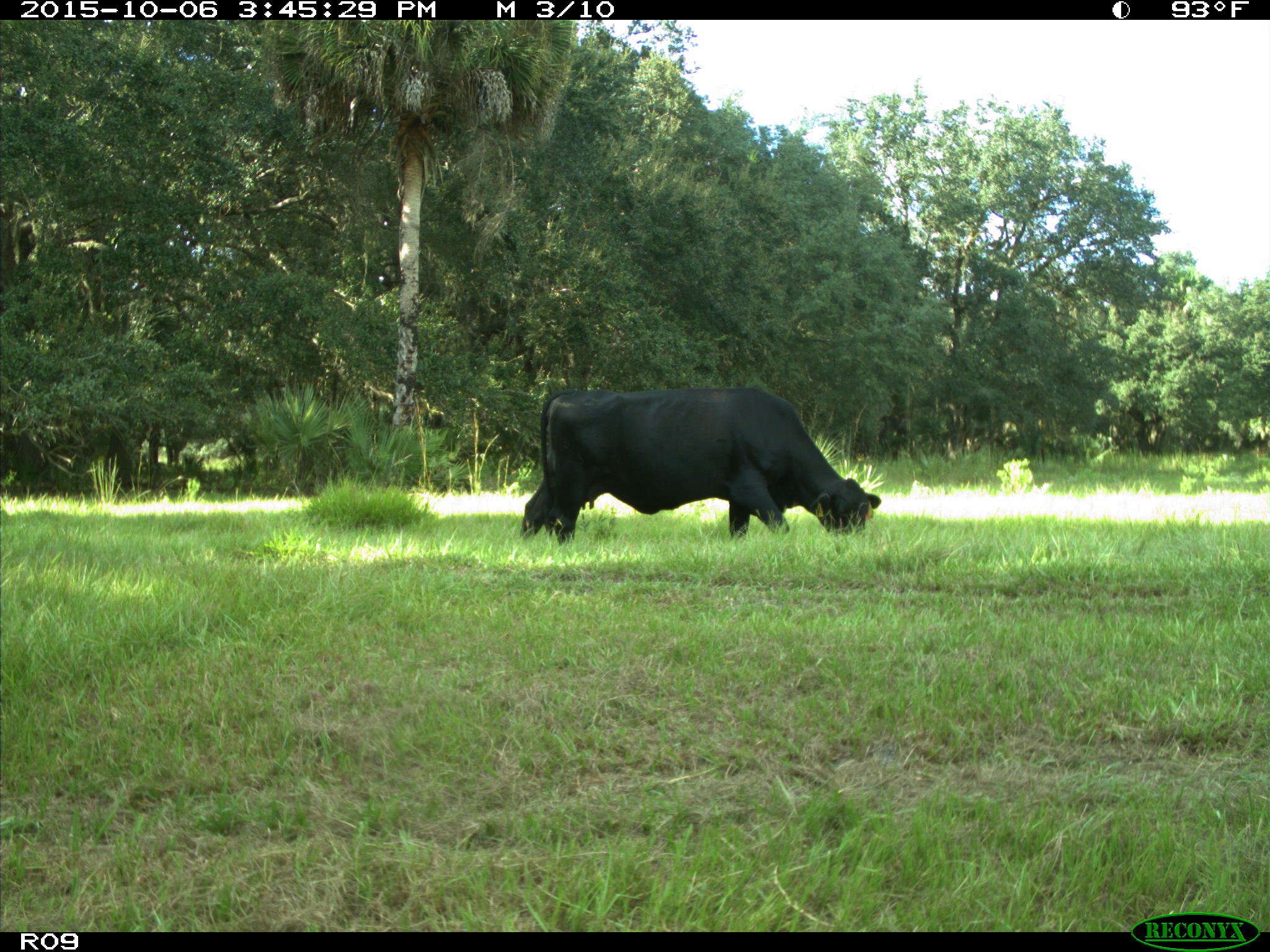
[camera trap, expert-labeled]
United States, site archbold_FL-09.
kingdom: Animalia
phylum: Chordata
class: Mammalia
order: Artiodactyla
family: Bovidae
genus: Bos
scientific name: Bos taurus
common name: domestic cow